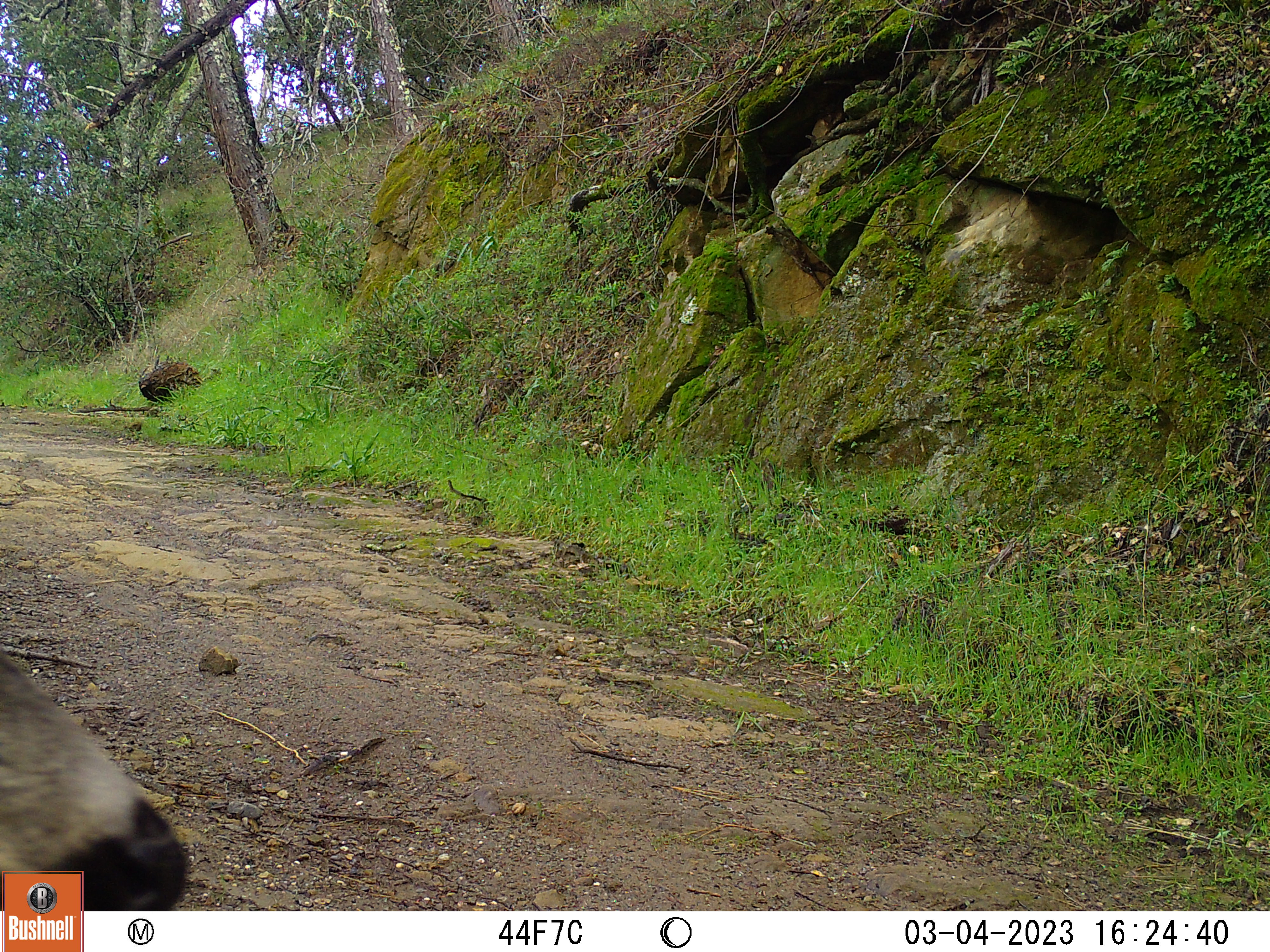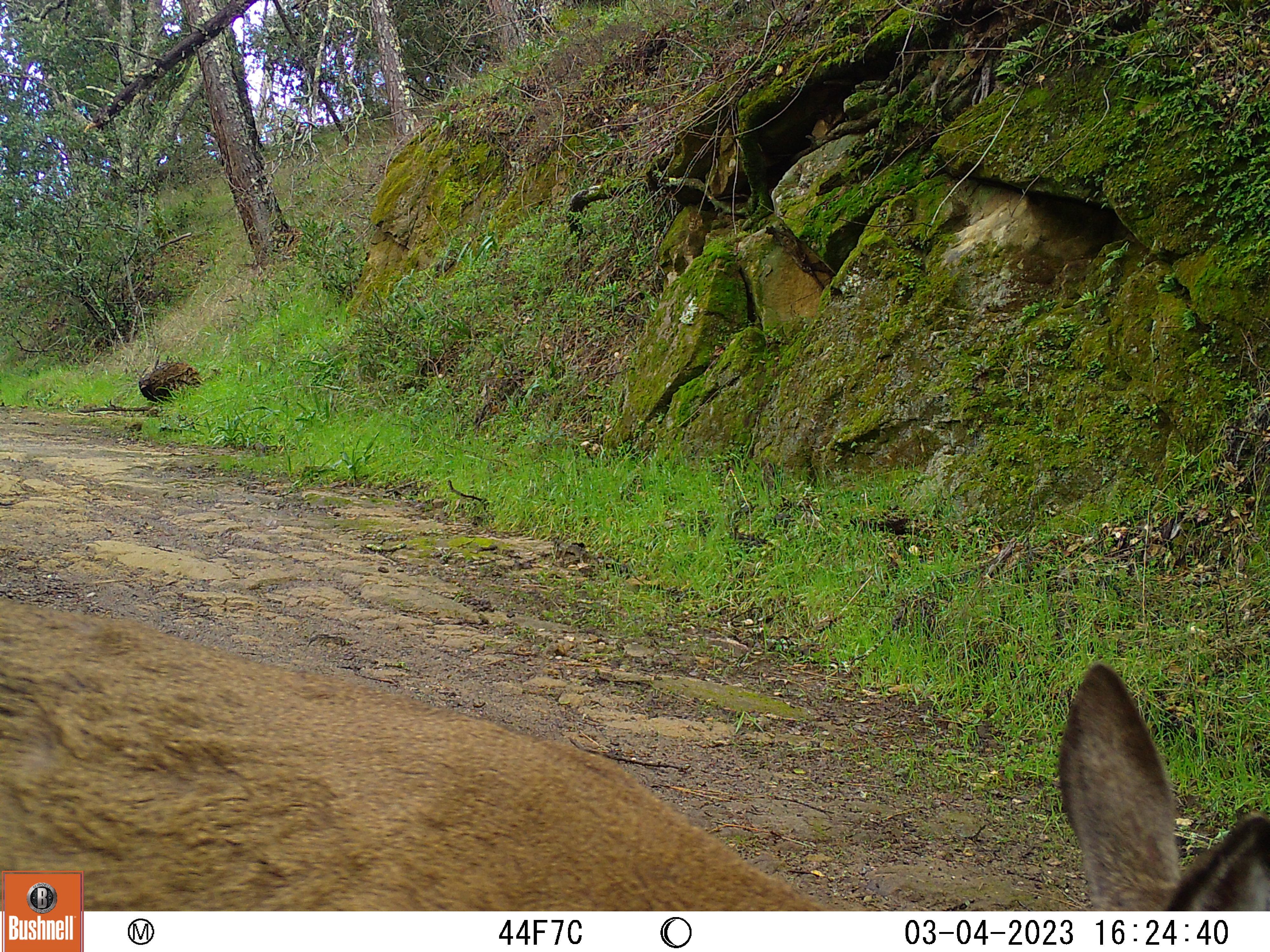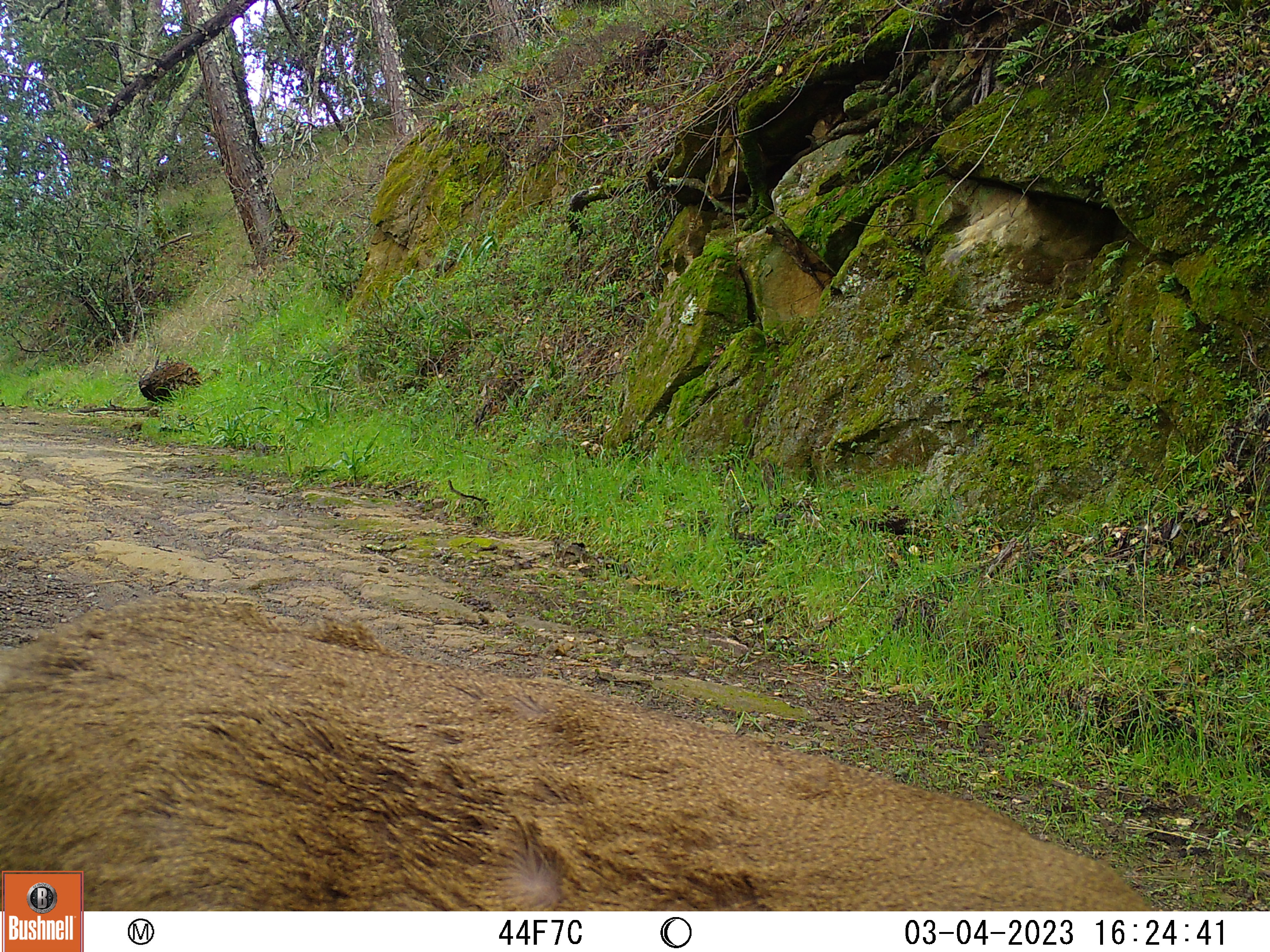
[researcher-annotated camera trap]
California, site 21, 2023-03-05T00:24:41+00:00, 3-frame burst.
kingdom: Animalia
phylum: Chordata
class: Mammalia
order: Artiodactyla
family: Cervidae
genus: Odocoileus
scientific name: Odocoileus hemionus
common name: mule deer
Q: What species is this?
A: Mule deer (Odocoileus hemionus).